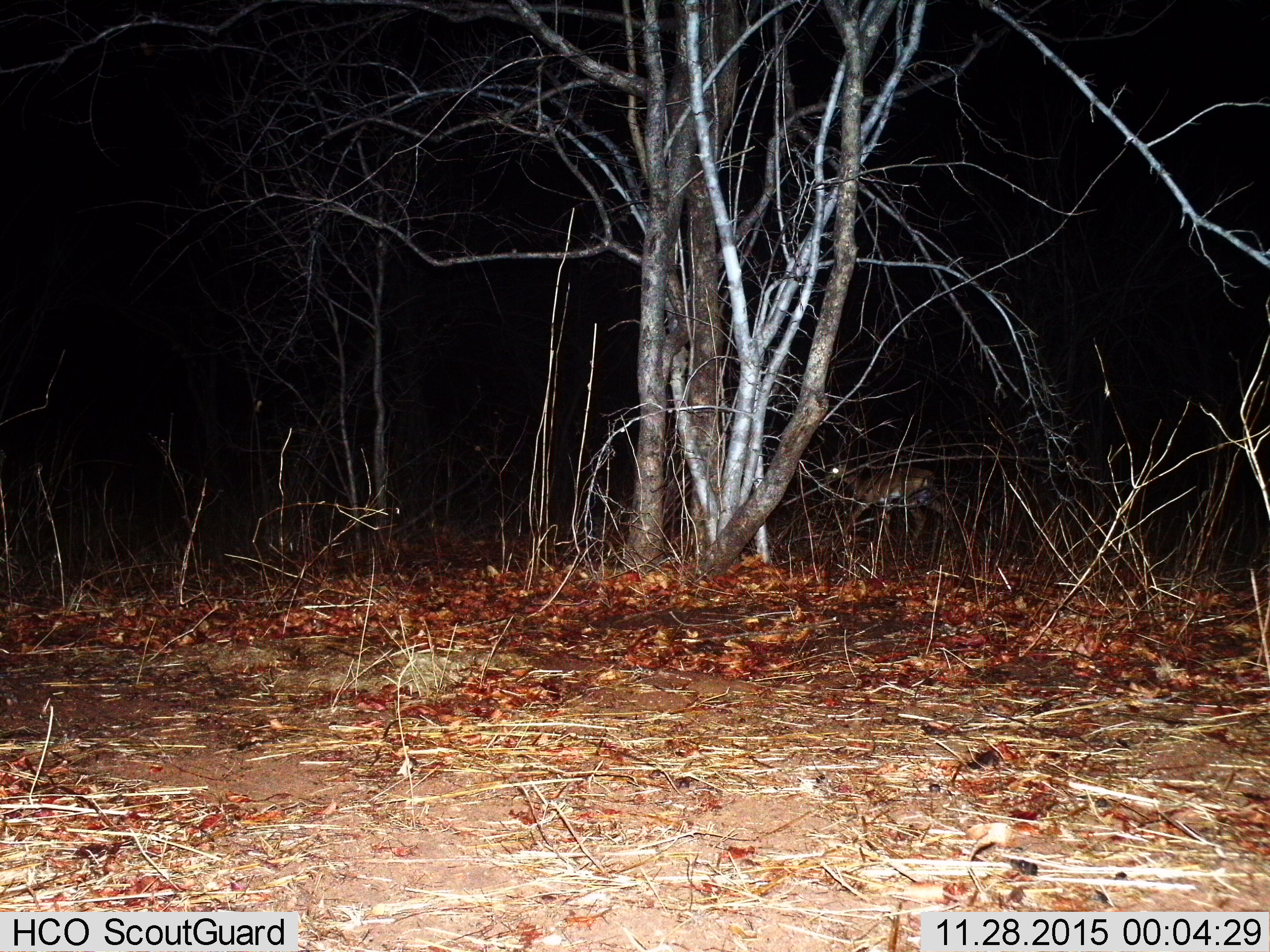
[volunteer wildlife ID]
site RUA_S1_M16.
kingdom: Animalia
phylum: Chordata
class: Mammalia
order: Artiodactyla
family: Bovidae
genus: Aepyceros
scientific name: Aepyceros melampus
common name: impala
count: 1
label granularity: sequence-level